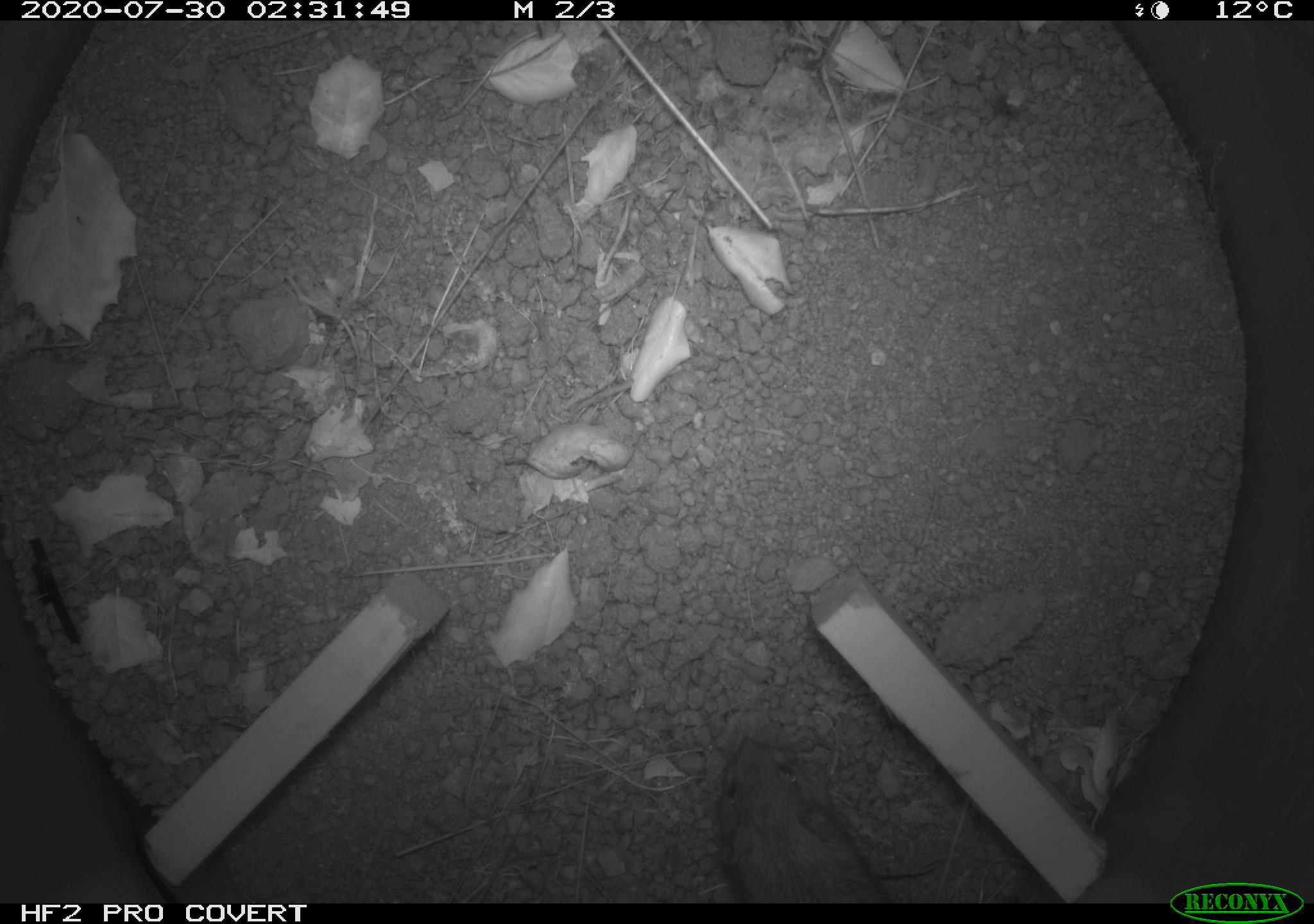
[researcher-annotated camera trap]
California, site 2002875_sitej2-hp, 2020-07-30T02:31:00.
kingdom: Animalia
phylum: Chordata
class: Mammalia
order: Rodentia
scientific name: Rodentia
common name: rodent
Rodent (Rodentia).